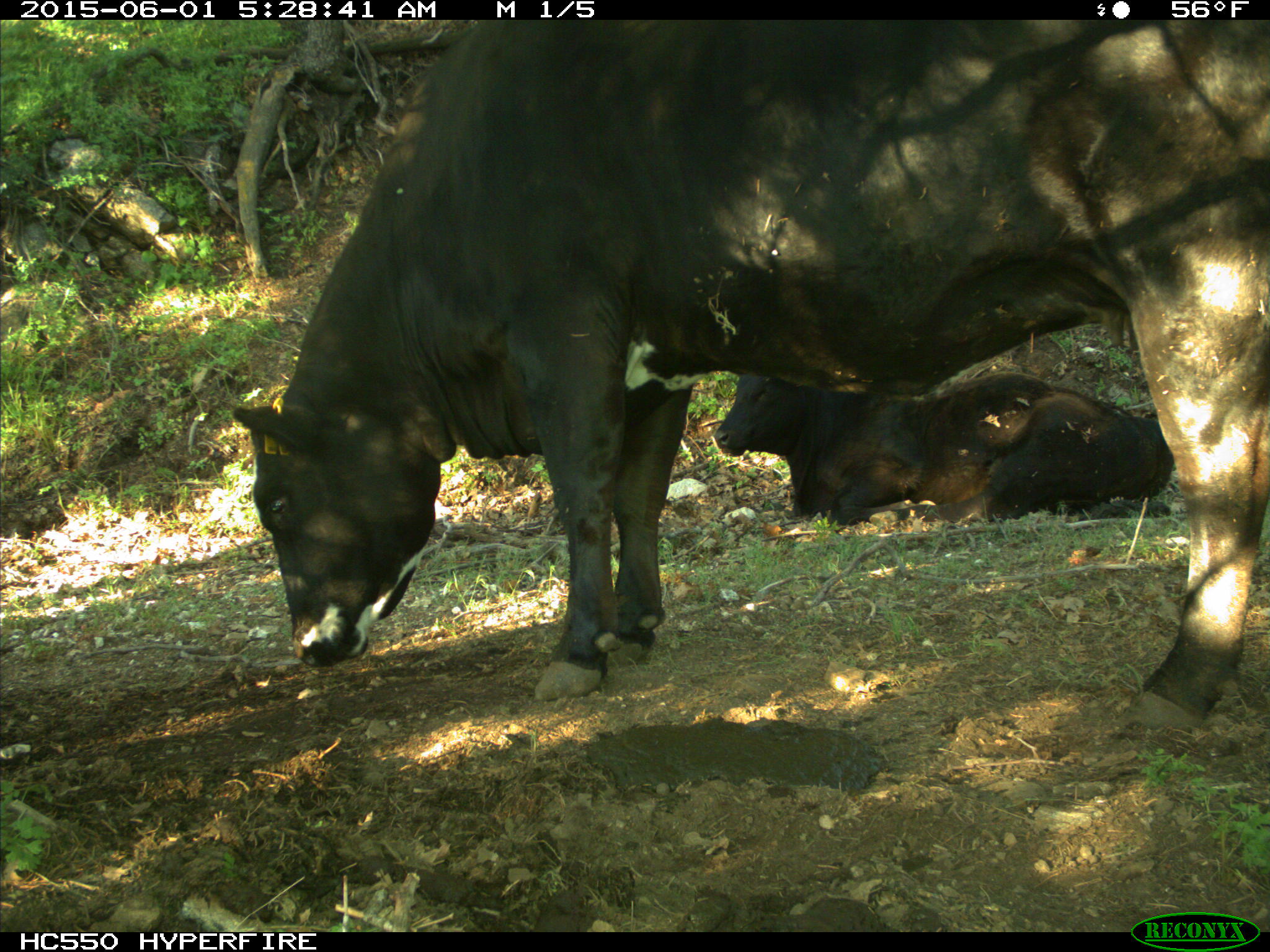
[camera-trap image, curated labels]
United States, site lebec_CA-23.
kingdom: Animalia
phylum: Chordata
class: Mammalia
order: Artiodactyla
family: Bovidae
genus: Bos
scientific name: Bos taurus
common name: domestic cow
Bos taurus (domestic cow).